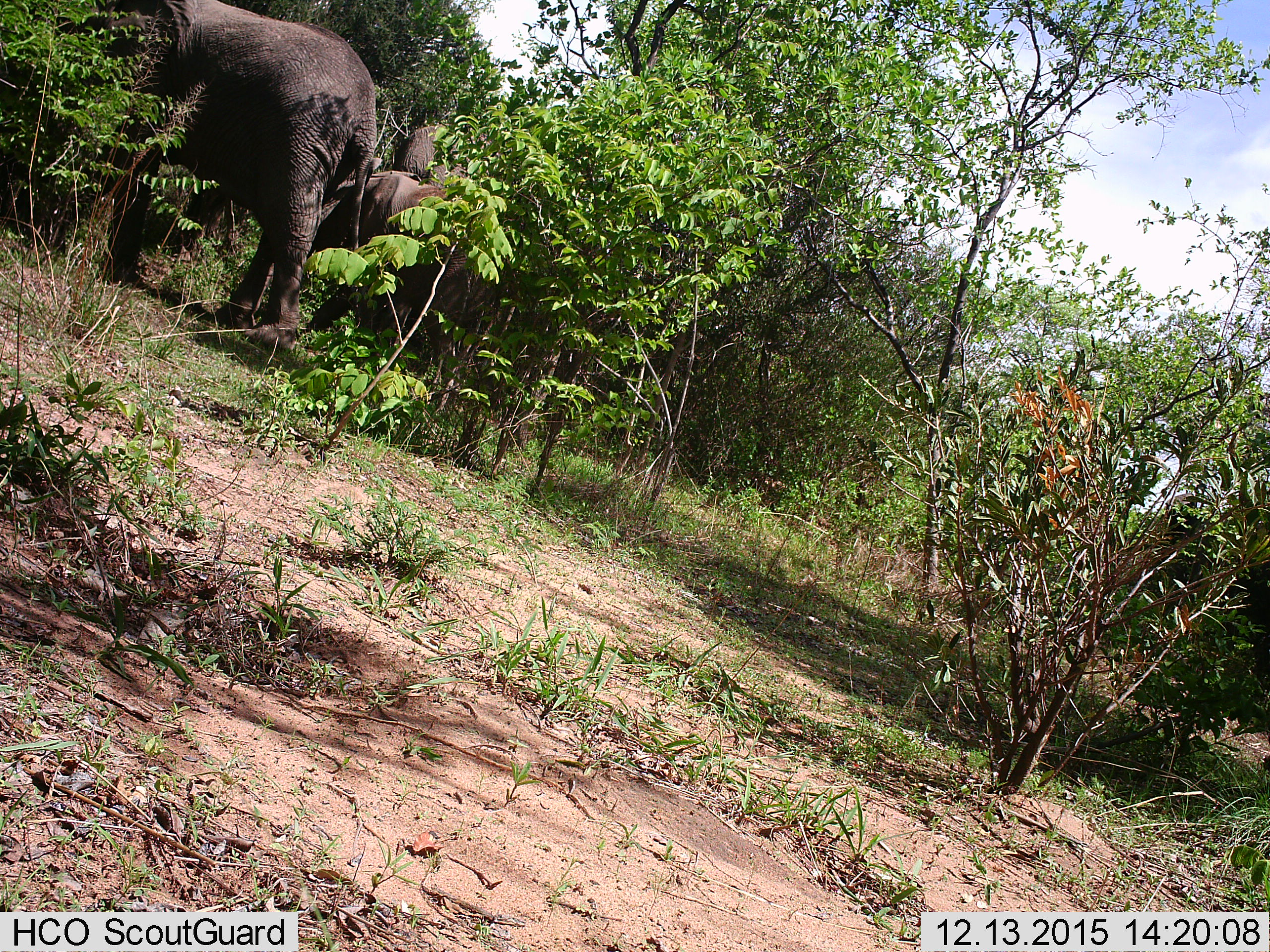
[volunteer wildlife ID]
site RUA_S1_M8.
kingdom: Animalia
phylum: Chordata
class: Mammalia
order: Proboscidea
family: Elephantidae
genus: Loxodonta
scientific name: Loxodonta africana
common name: african bush elephant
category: elephant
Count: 3.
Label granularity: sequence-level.